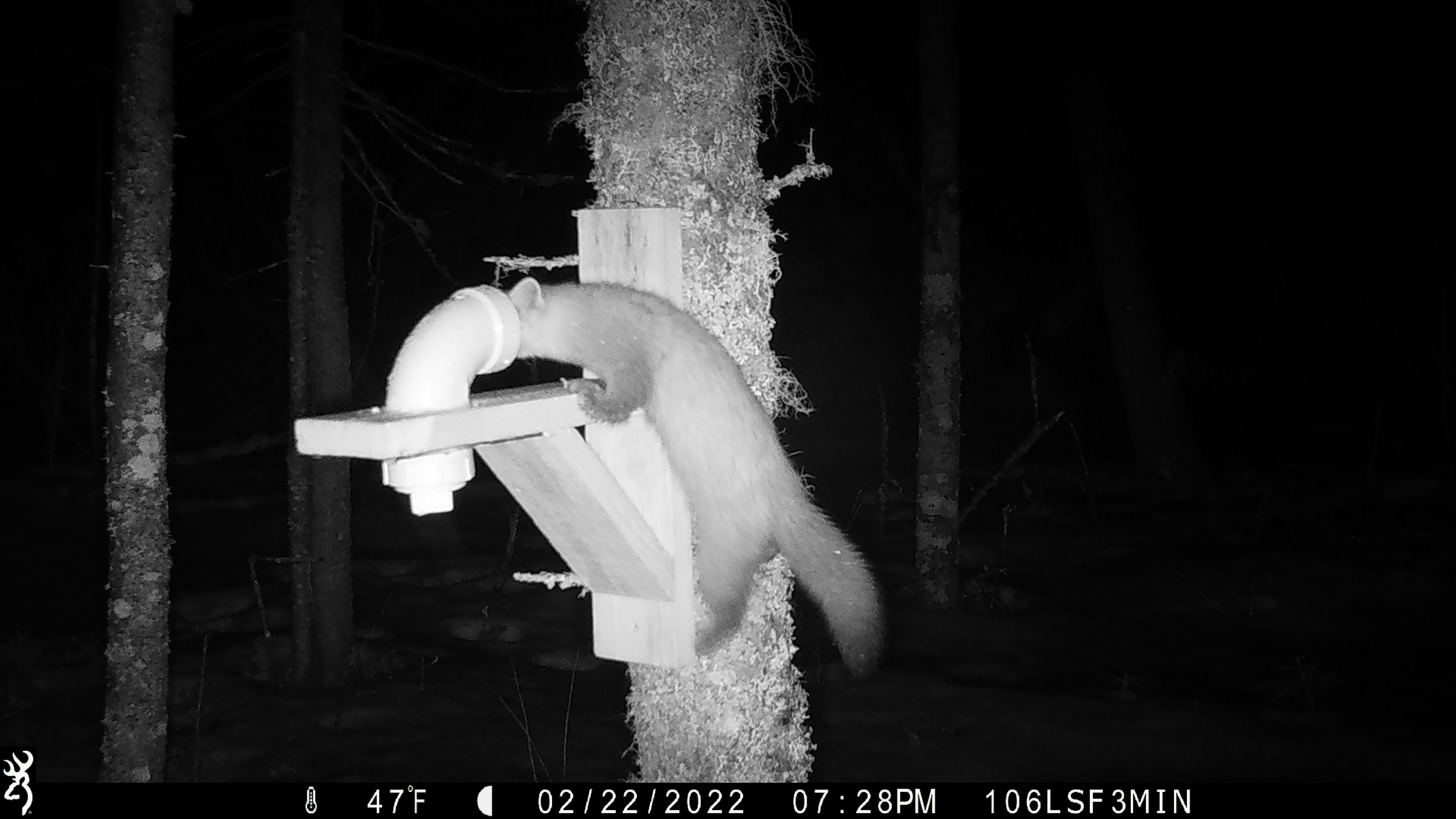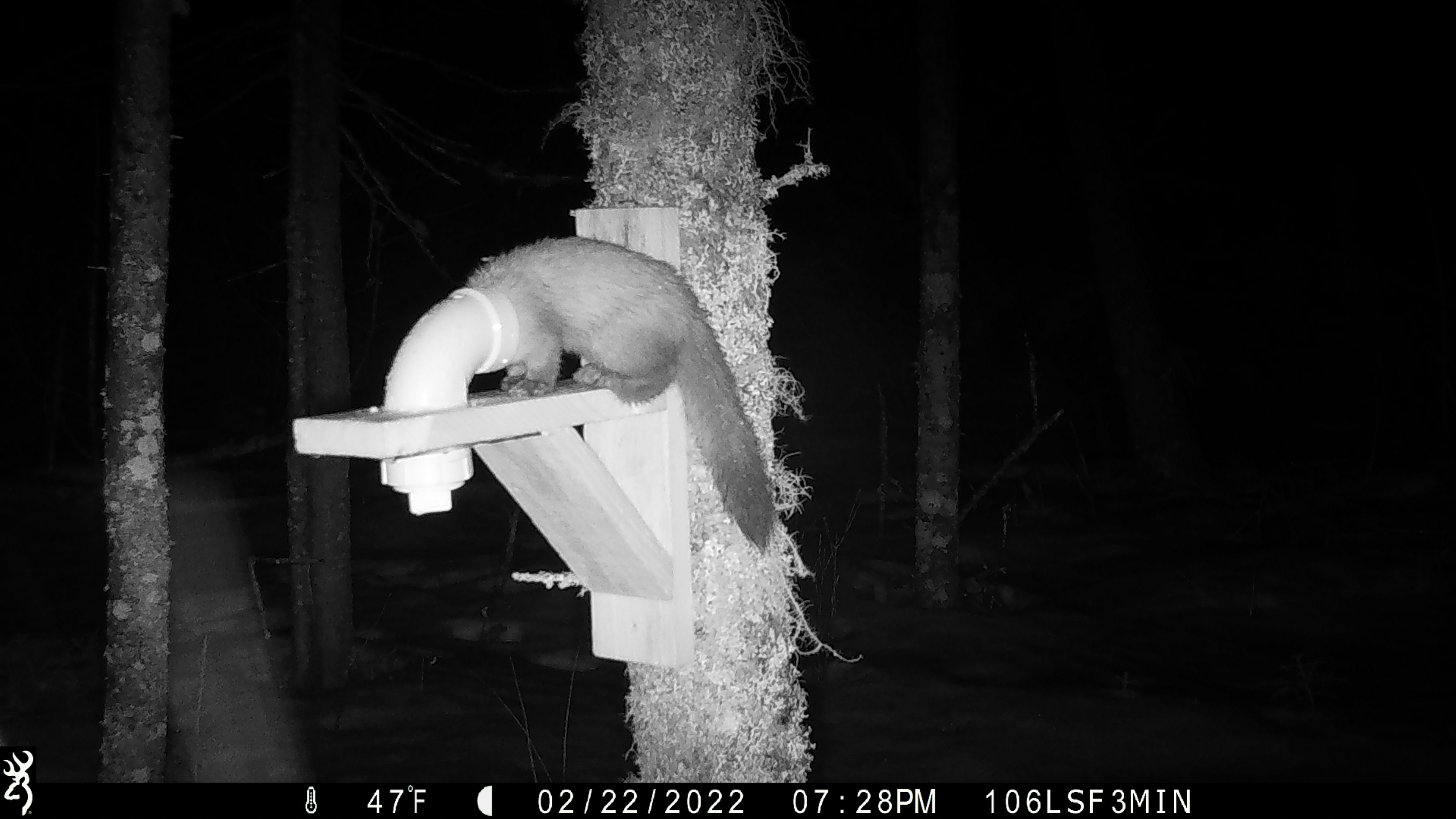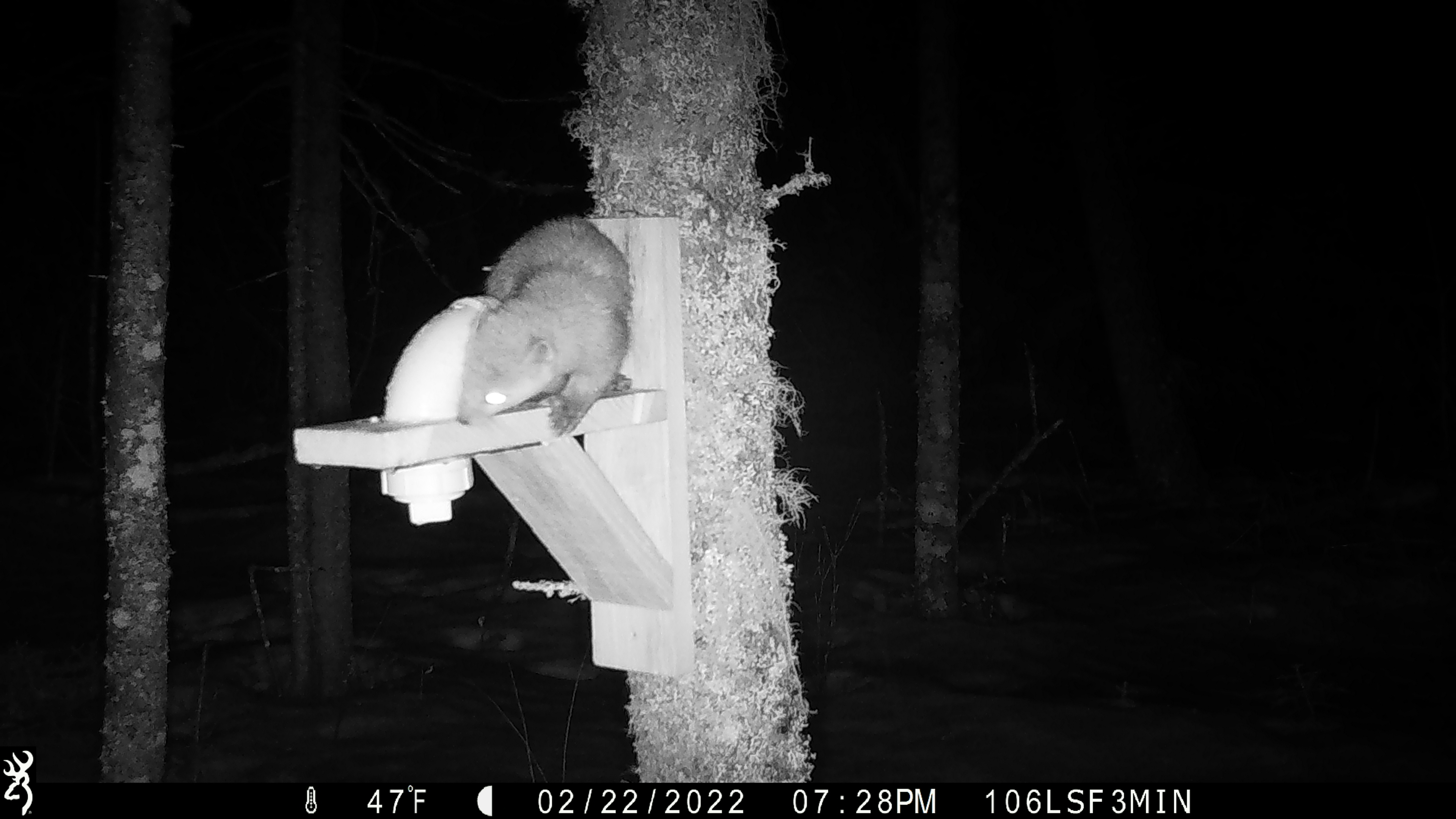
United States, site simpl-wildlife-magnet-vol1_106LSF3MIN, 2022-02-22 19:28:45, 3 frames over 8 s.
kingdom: Animalia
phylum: Chordata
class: Mammalia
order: Carnivora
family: Mustelidae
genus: Martes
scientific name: Martes americana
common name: american marten